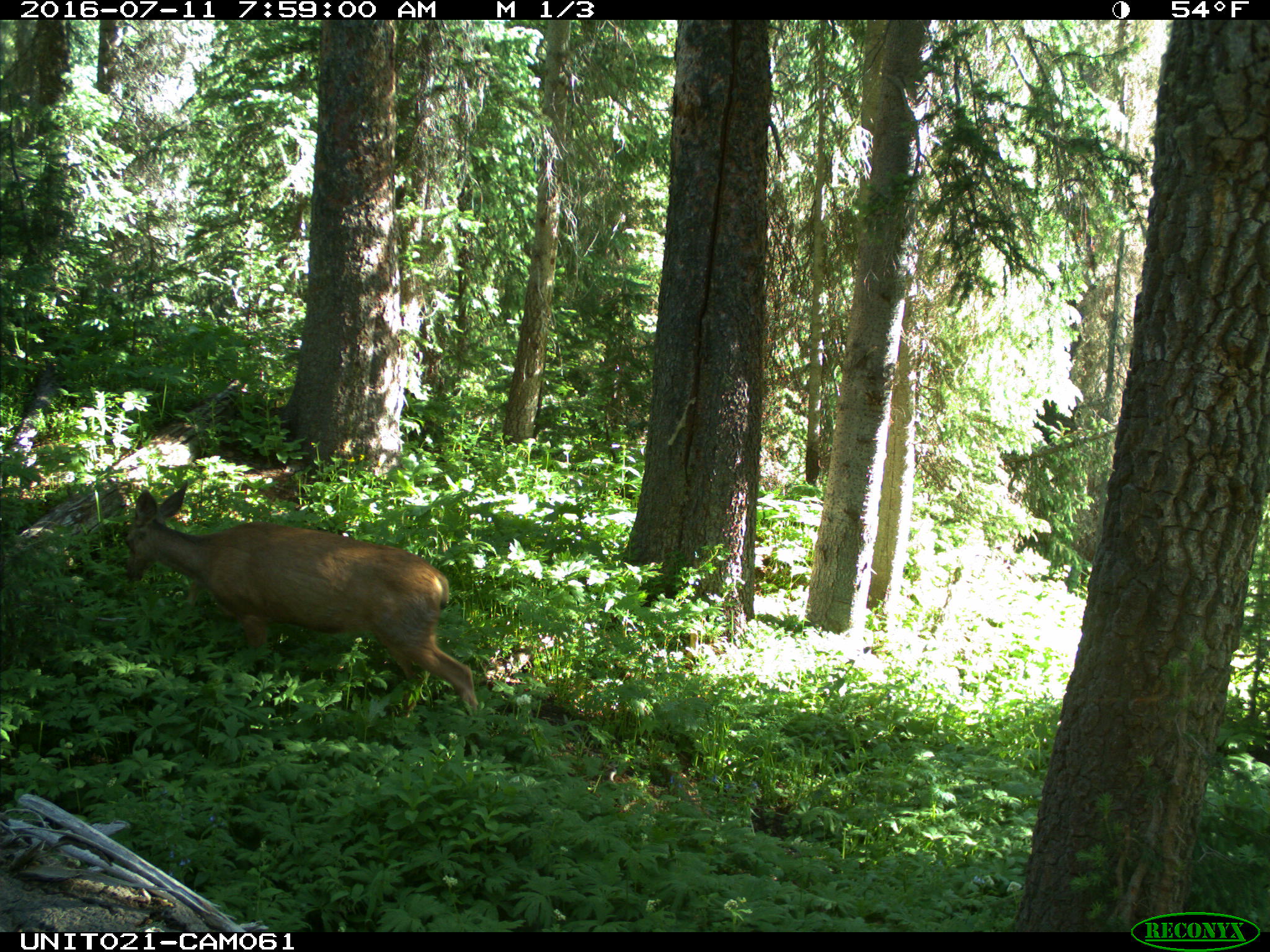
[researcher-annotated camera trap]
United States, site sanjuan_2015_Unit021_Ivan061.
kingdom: Animalia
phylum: Chordata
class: Mammalia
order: Artiodactyla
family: Cervidae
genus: Odocoileus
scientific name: Odocoileus hemionus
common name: mule deer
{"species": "Odocoileus hemionus (mule deer)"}